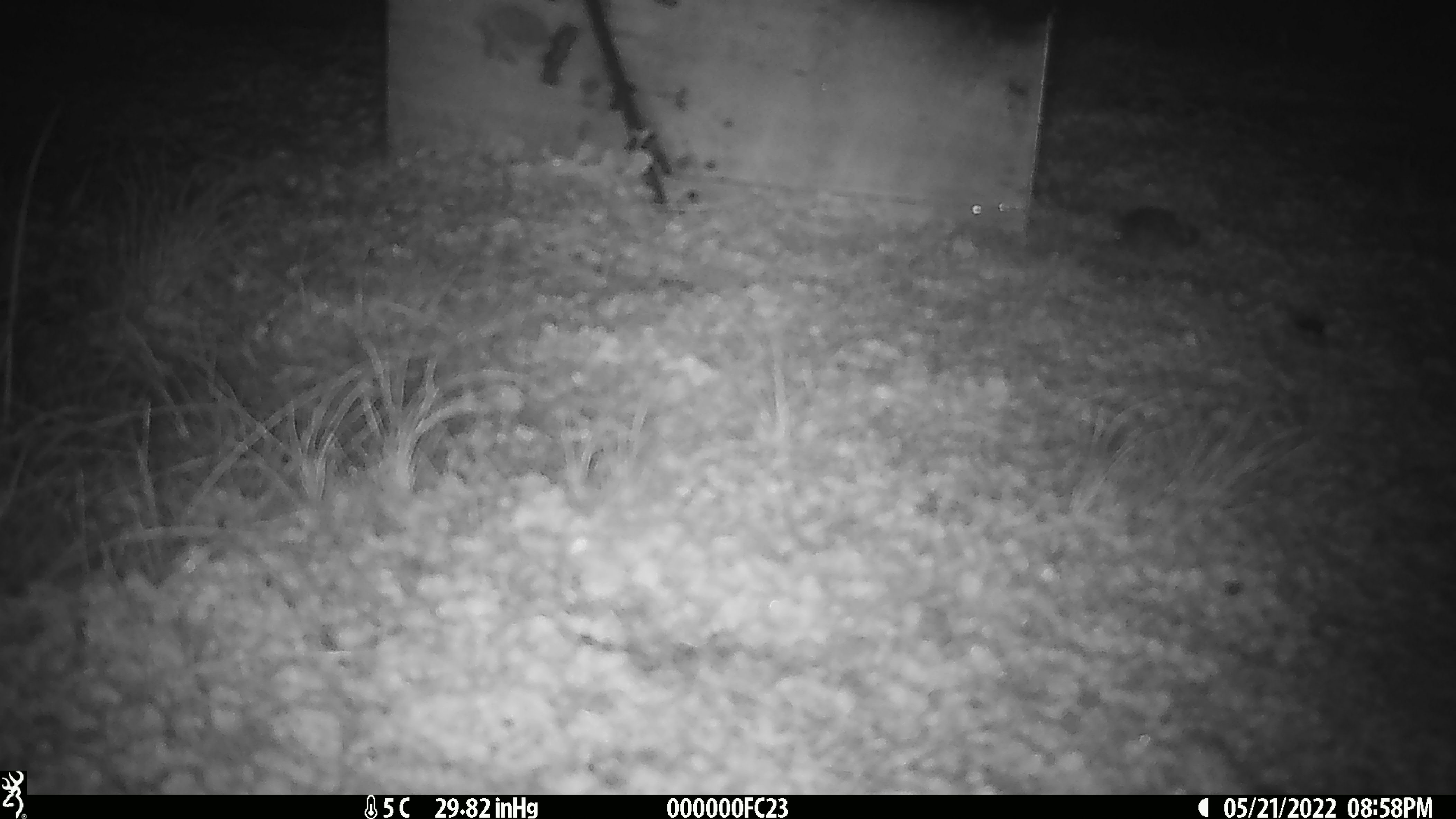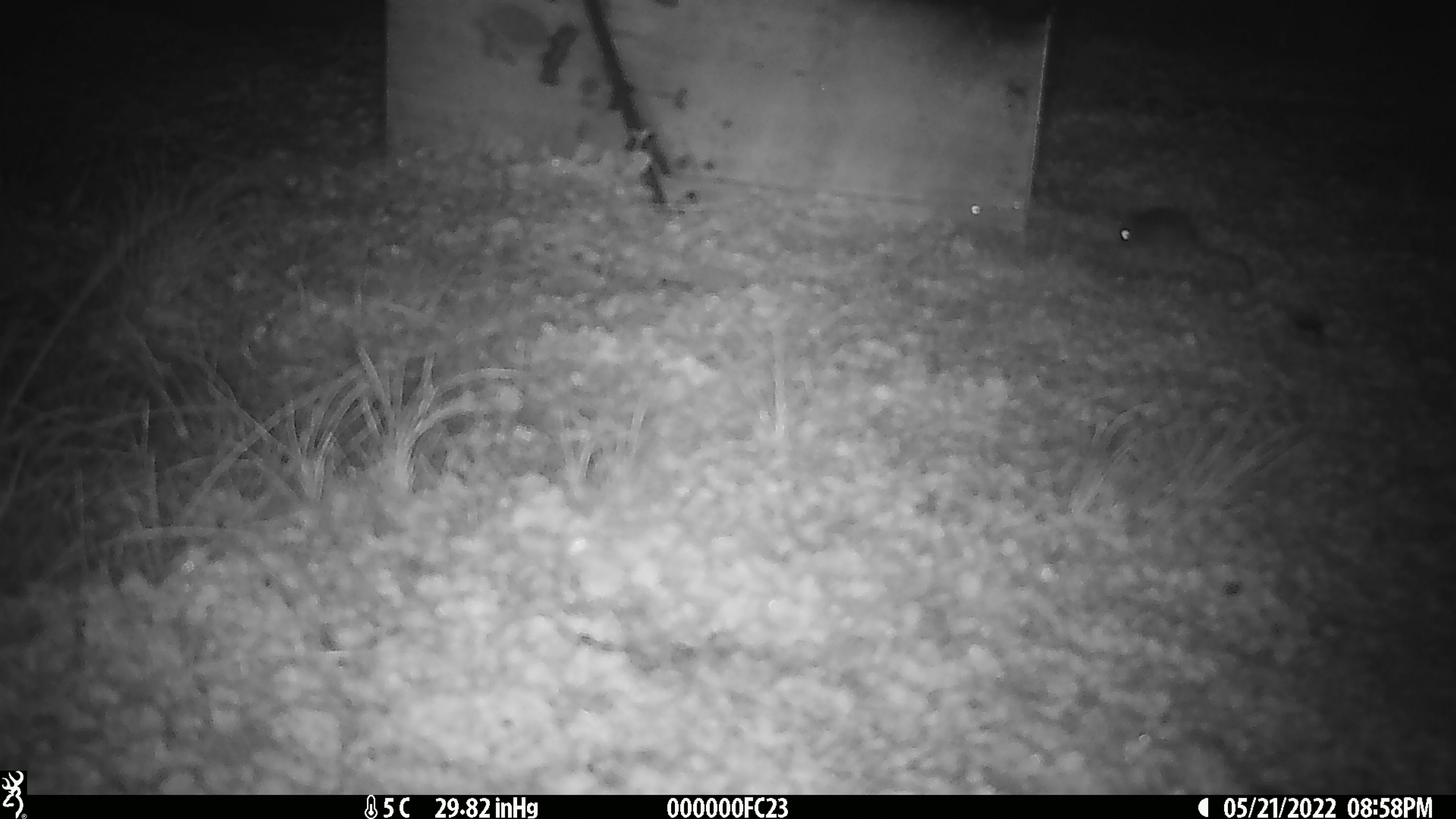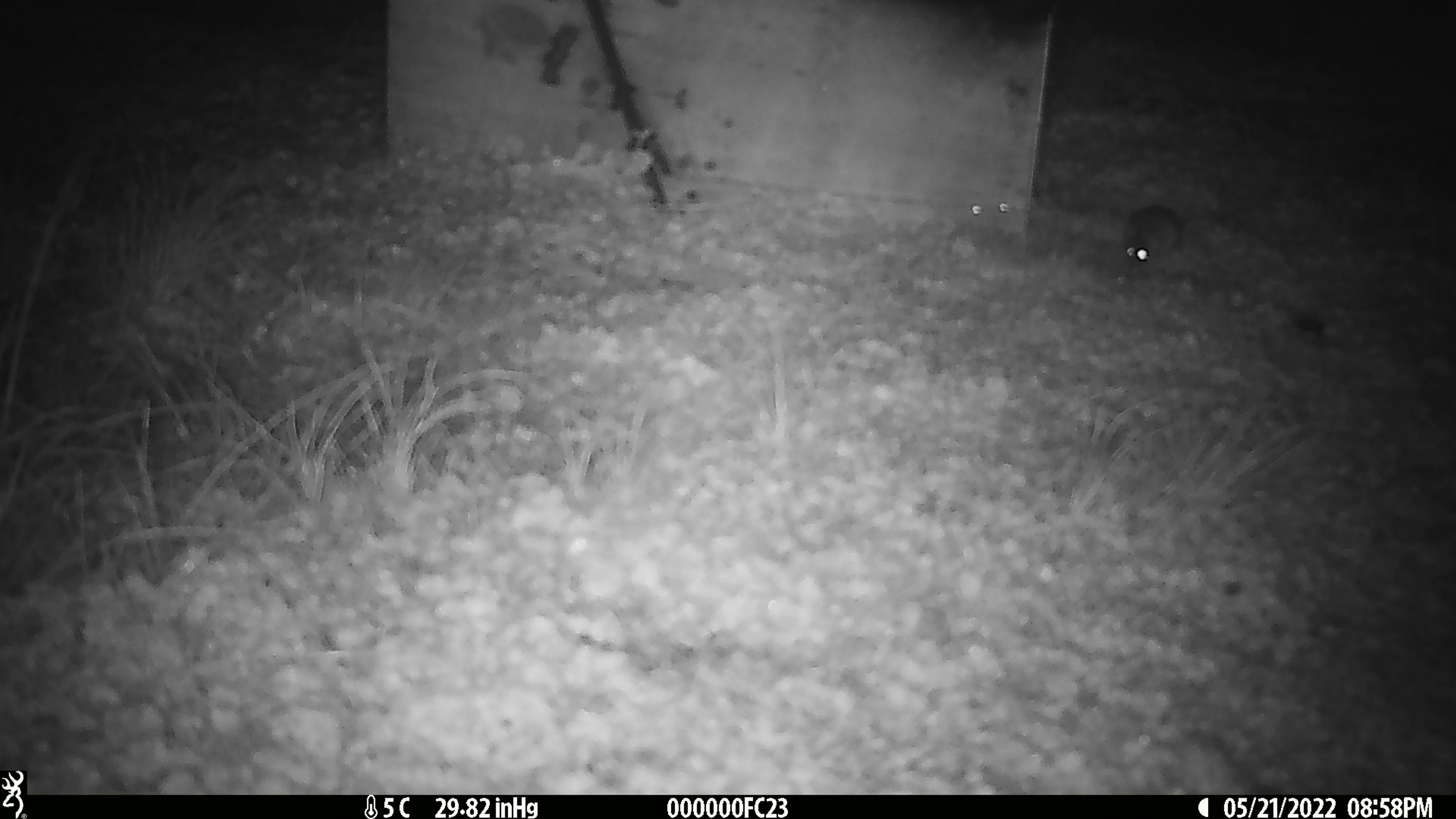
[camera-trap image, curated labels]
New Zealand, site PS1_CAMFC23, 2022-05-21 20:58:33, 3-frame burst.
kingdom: Animalia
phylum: Chordata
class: Mammalia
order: Rodentia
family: Muridae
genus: Mus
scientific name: Mus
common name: mouse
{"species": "mouse (Mus)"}